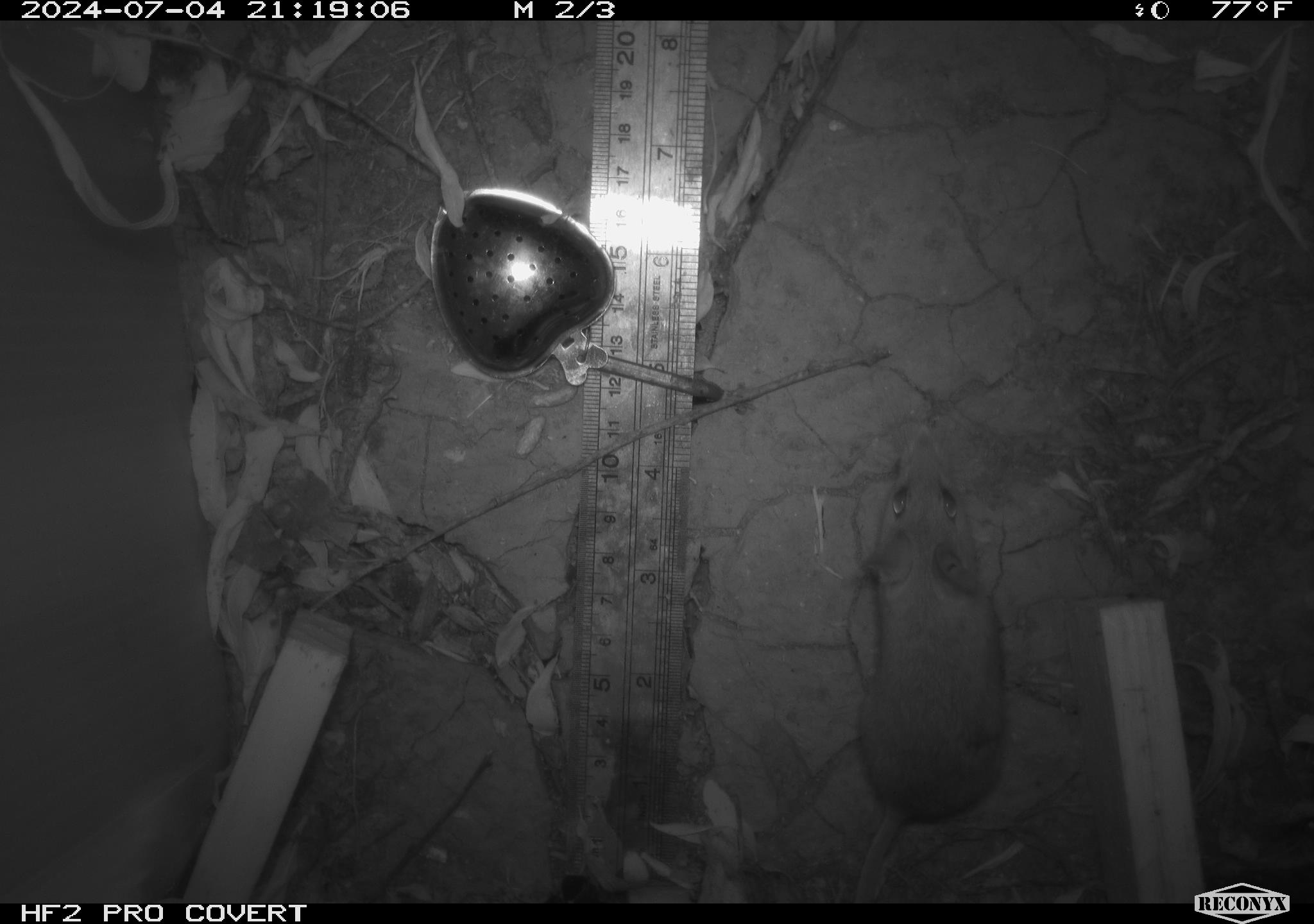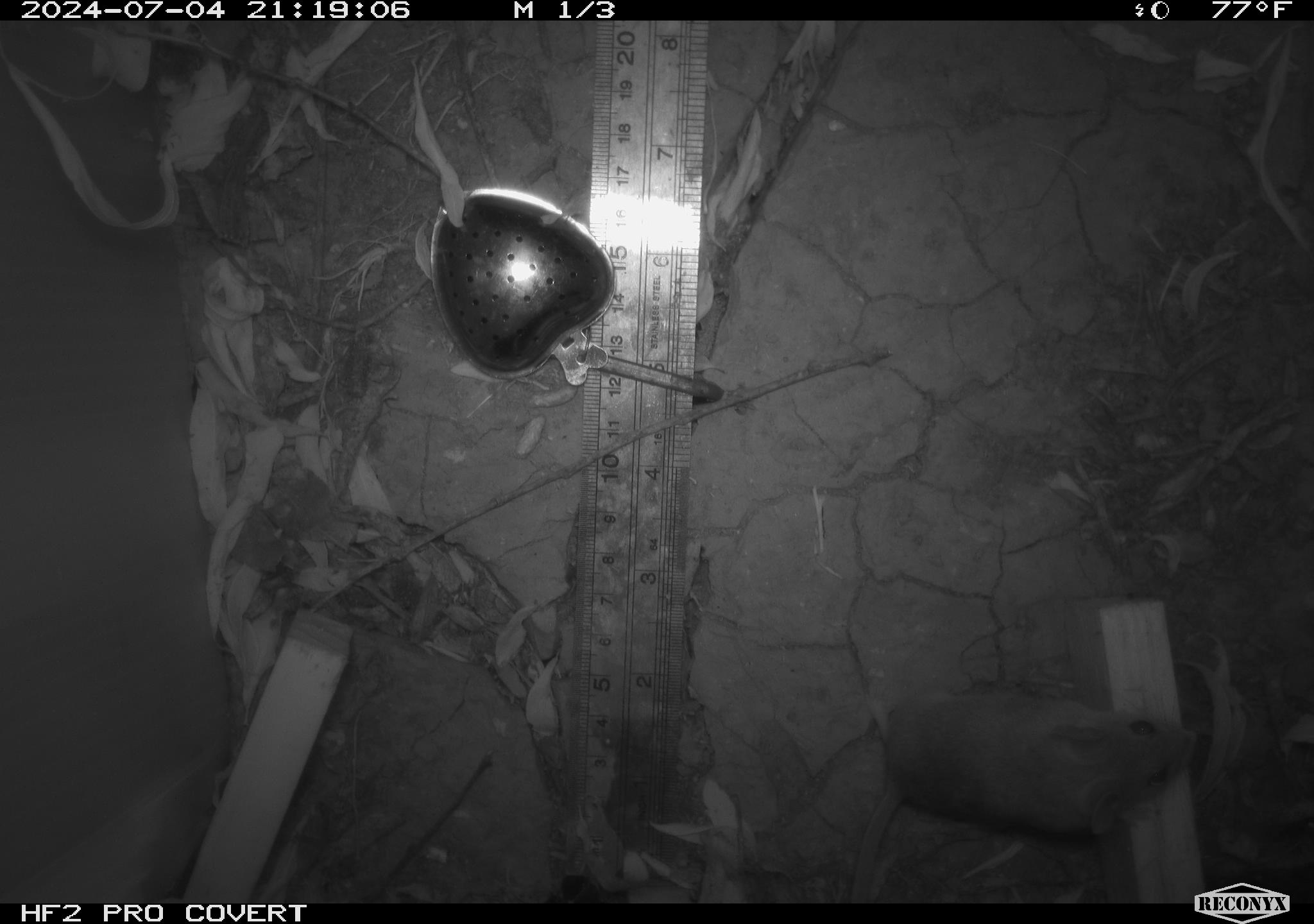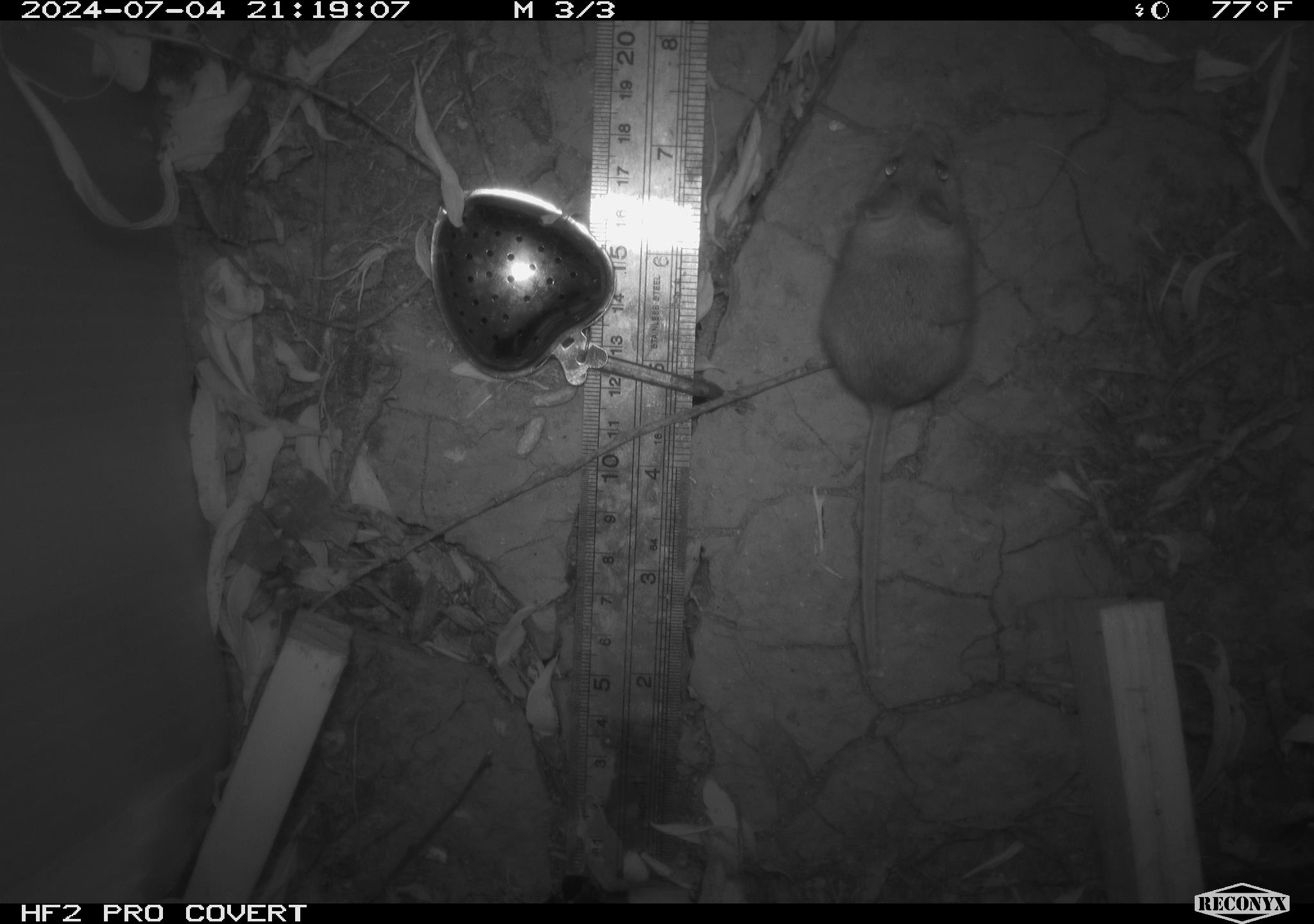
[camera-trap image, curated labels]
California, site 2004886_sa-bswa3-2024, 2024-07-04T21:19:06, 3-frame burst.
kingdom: Animalia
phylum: Chordata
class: Mammalia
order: Rodentia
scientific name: Rodentia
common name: mouse species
Mouse species (Rodentia).